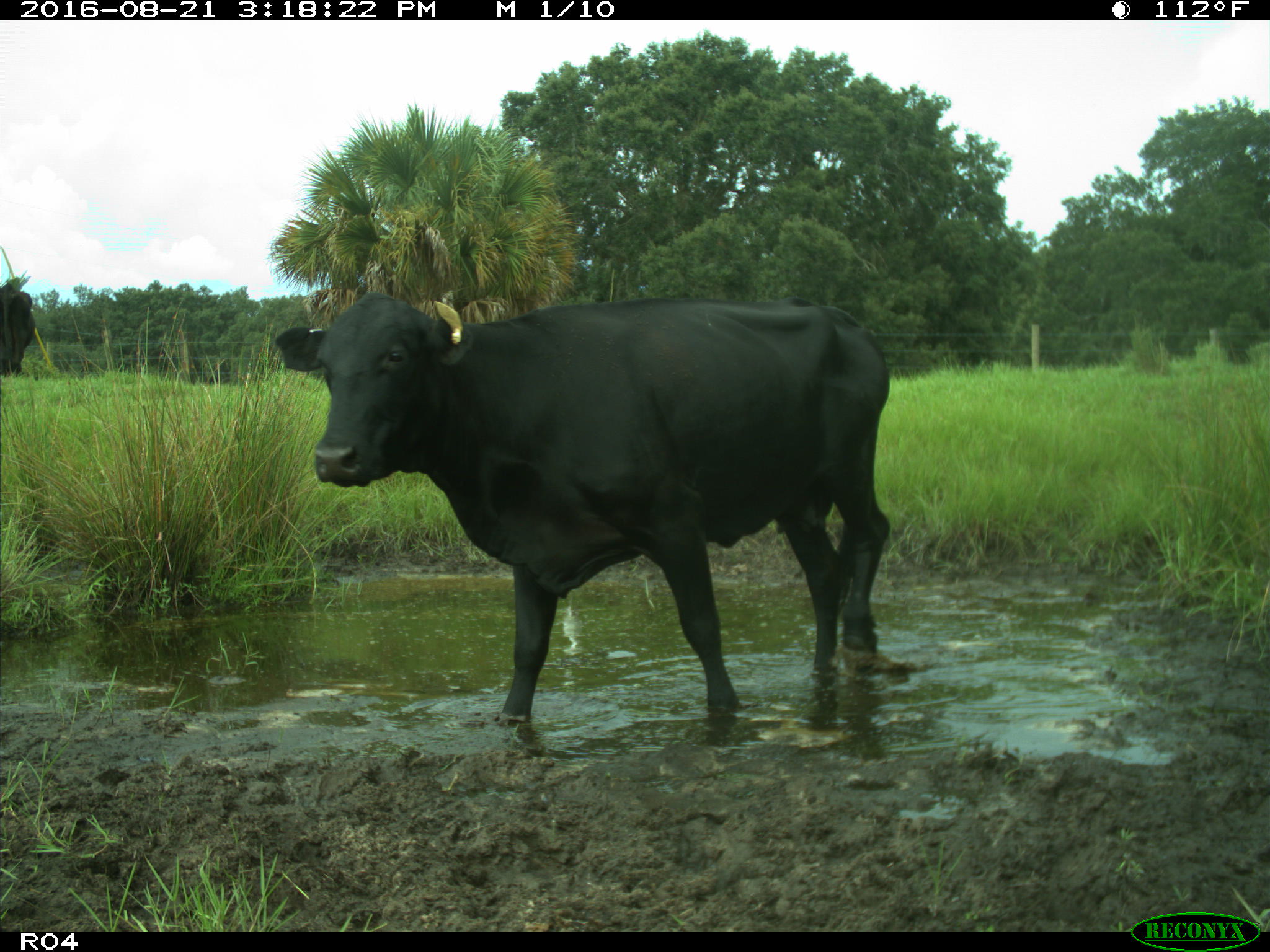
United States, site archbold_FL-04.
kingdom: Animalia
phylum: Chordata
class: Mammalia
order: Artiodactyla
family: Bovidae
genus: Bos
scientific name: Bos taurus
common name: domestic cow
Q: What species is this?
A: Bos taurus (domestic cow).